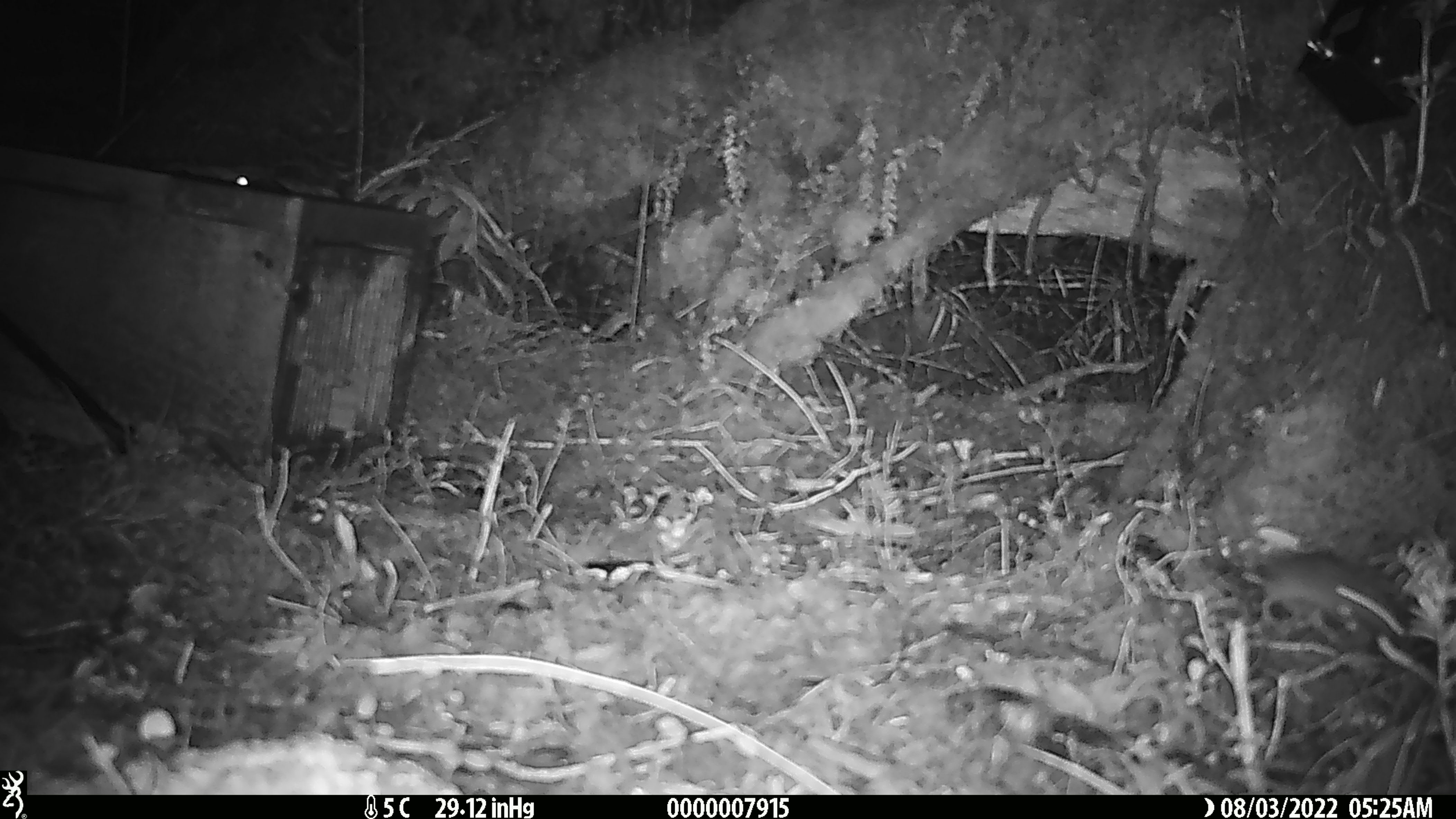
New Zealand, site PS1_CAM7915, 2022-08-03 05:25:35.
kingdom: Animalia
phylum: Chordata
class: Mammalia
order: Rodentia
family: Muridae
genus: Mus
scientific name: Mus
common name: mouse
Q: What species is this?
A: Mouse (Mus).